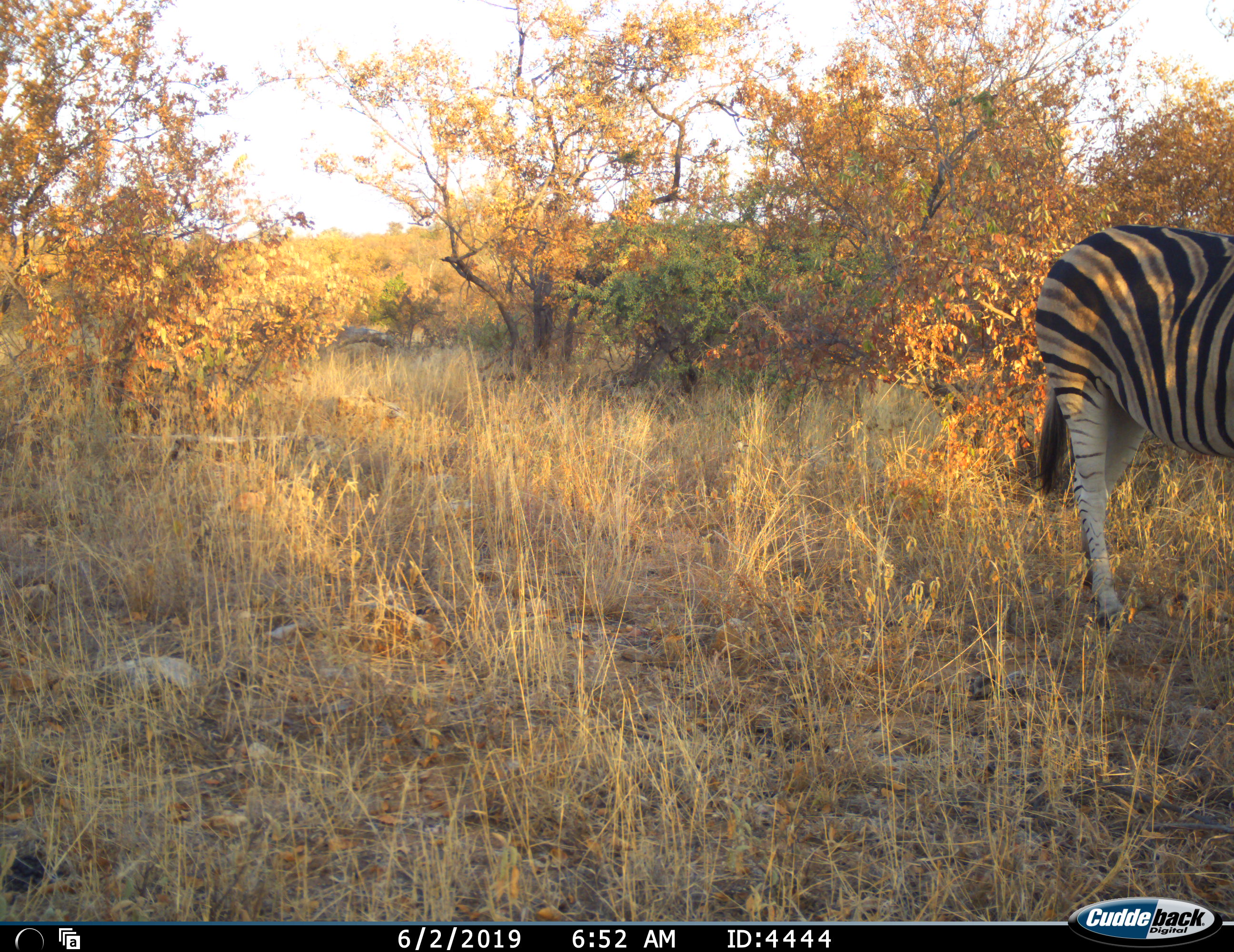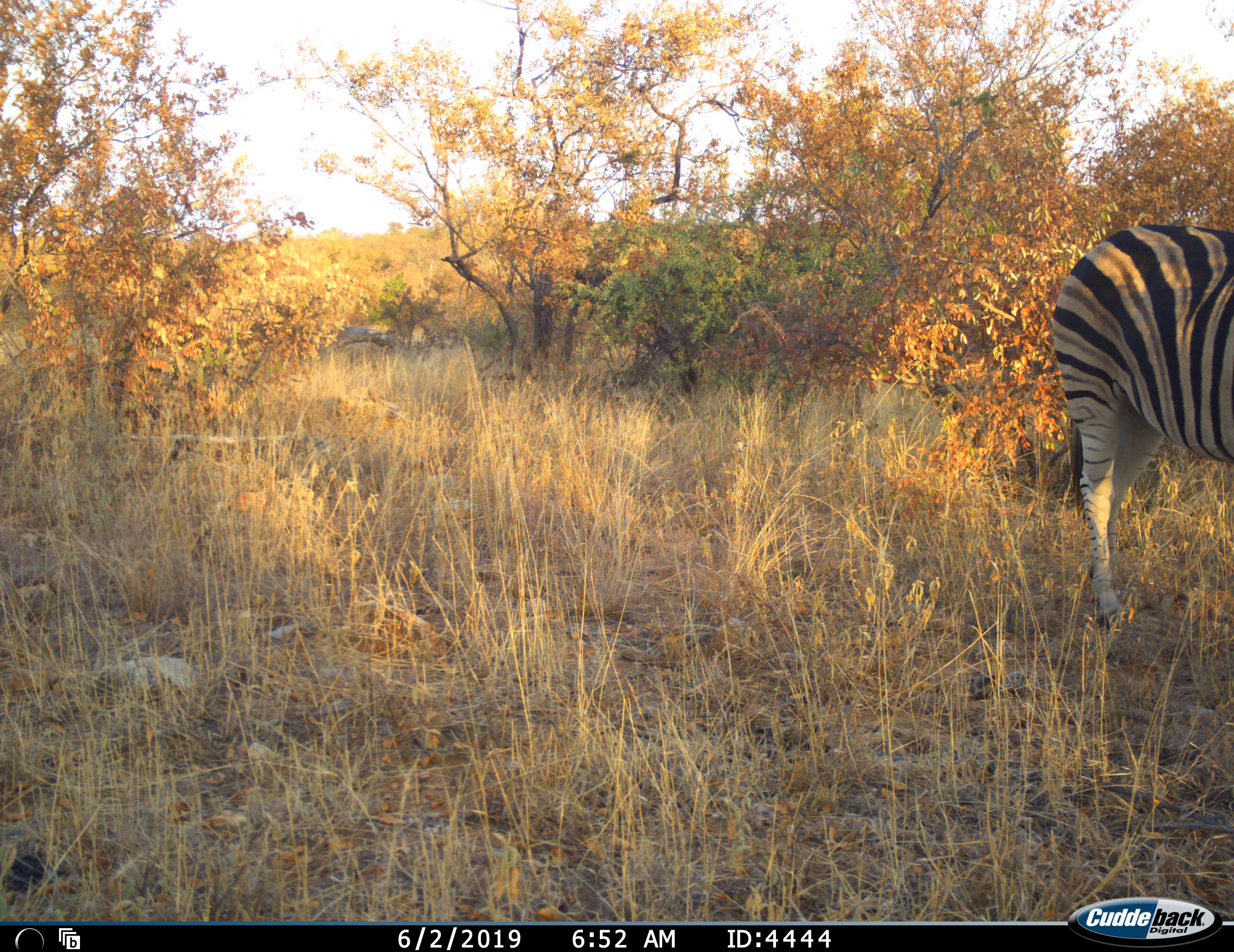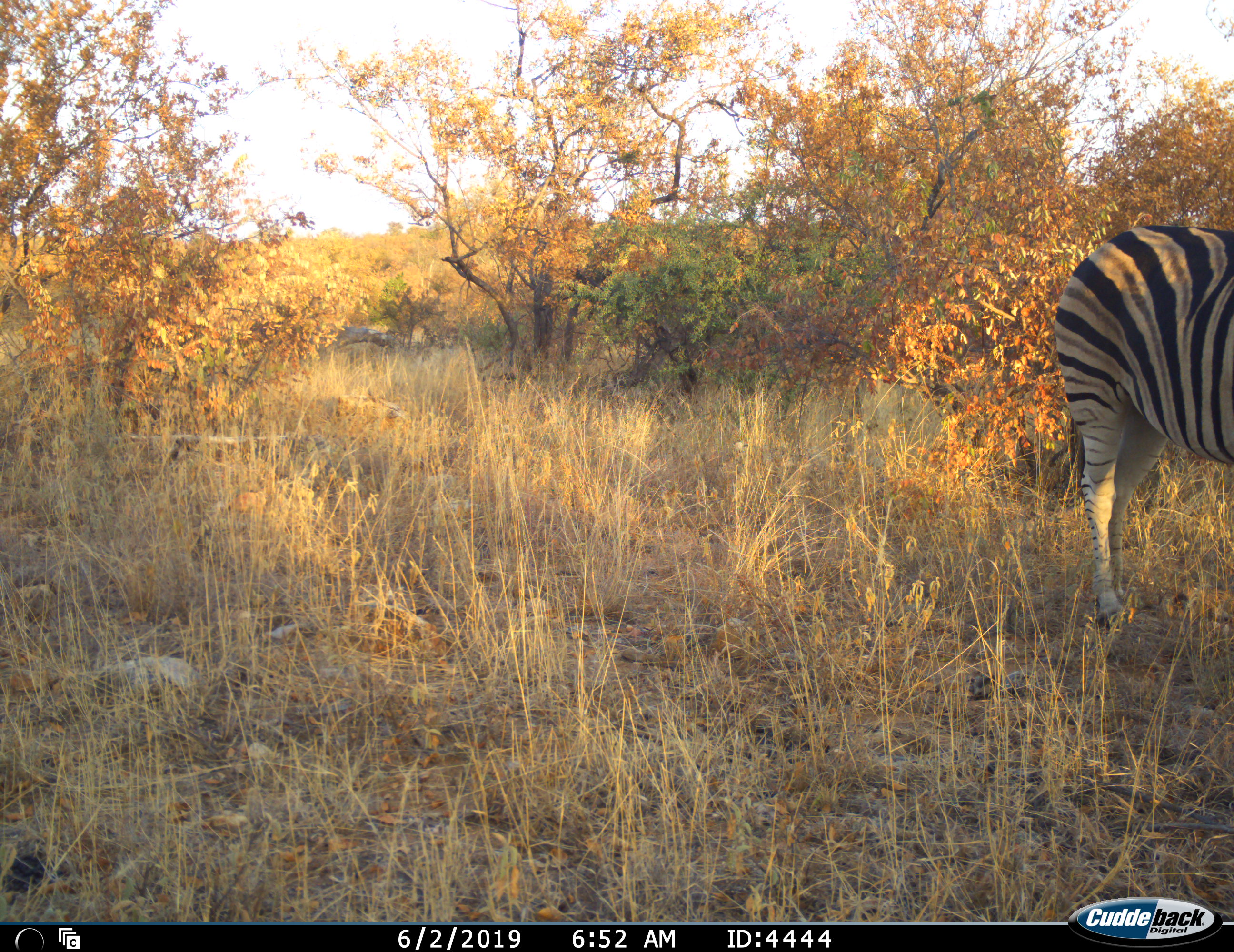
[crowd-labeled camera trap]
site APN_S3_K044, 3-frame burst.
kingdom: Animalia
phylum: Chordata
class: Mammalia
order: Perissodactyla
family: Equidae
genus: Equus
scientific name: Equus quagga burchellii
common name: burchell's zebra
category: zebraburchells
Zebraburchells (burchell's zebra) (Equus quagga burchellii), count 1. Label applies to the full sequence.